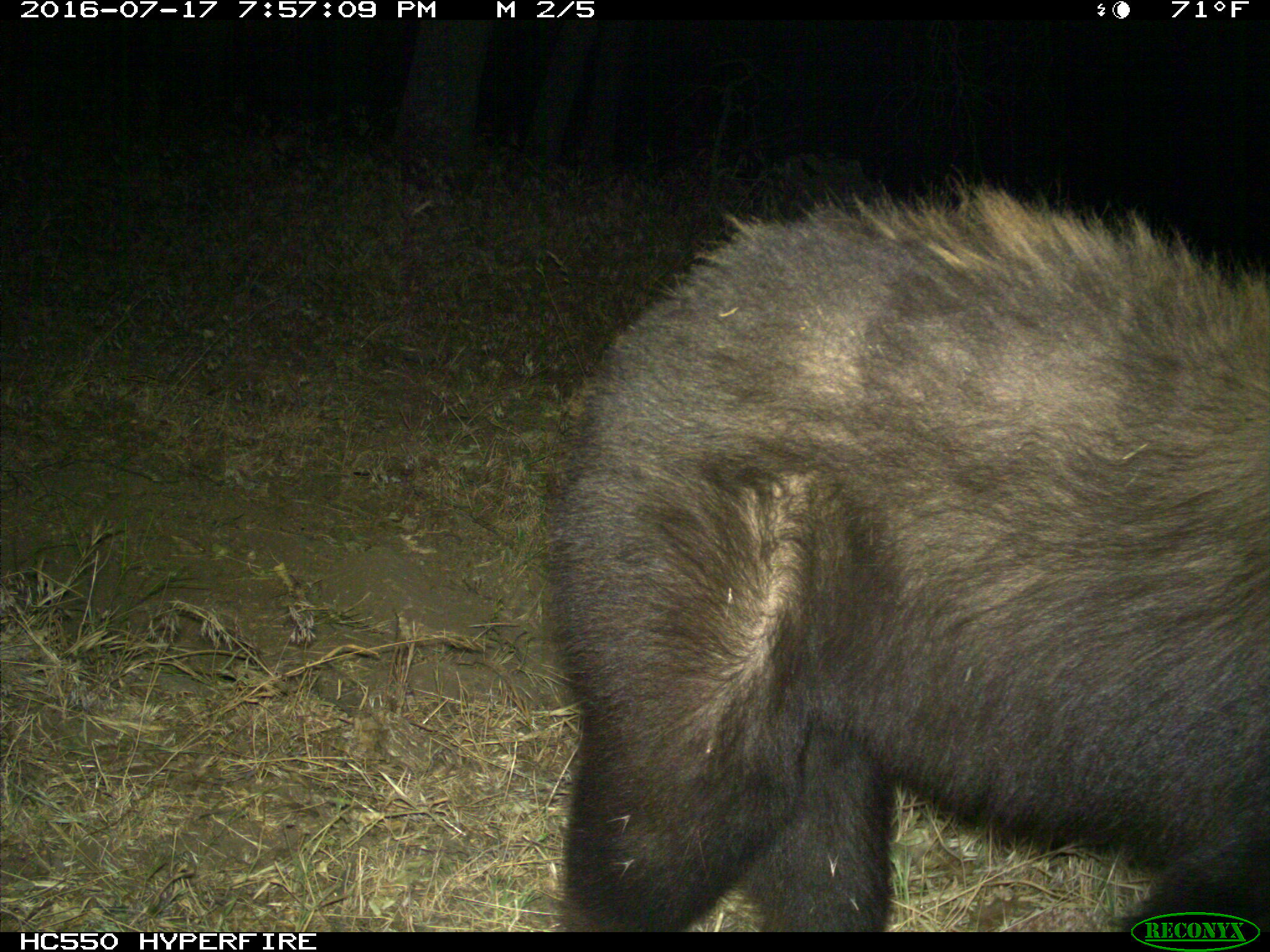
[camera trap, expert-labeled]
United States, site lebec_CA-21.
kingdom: Animalia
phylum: Chordata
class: Mammalia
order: Carnivora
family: Ursidae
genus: Ursus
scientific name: Ursus americanus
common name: american black bear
Ursus americanus (american black bear).